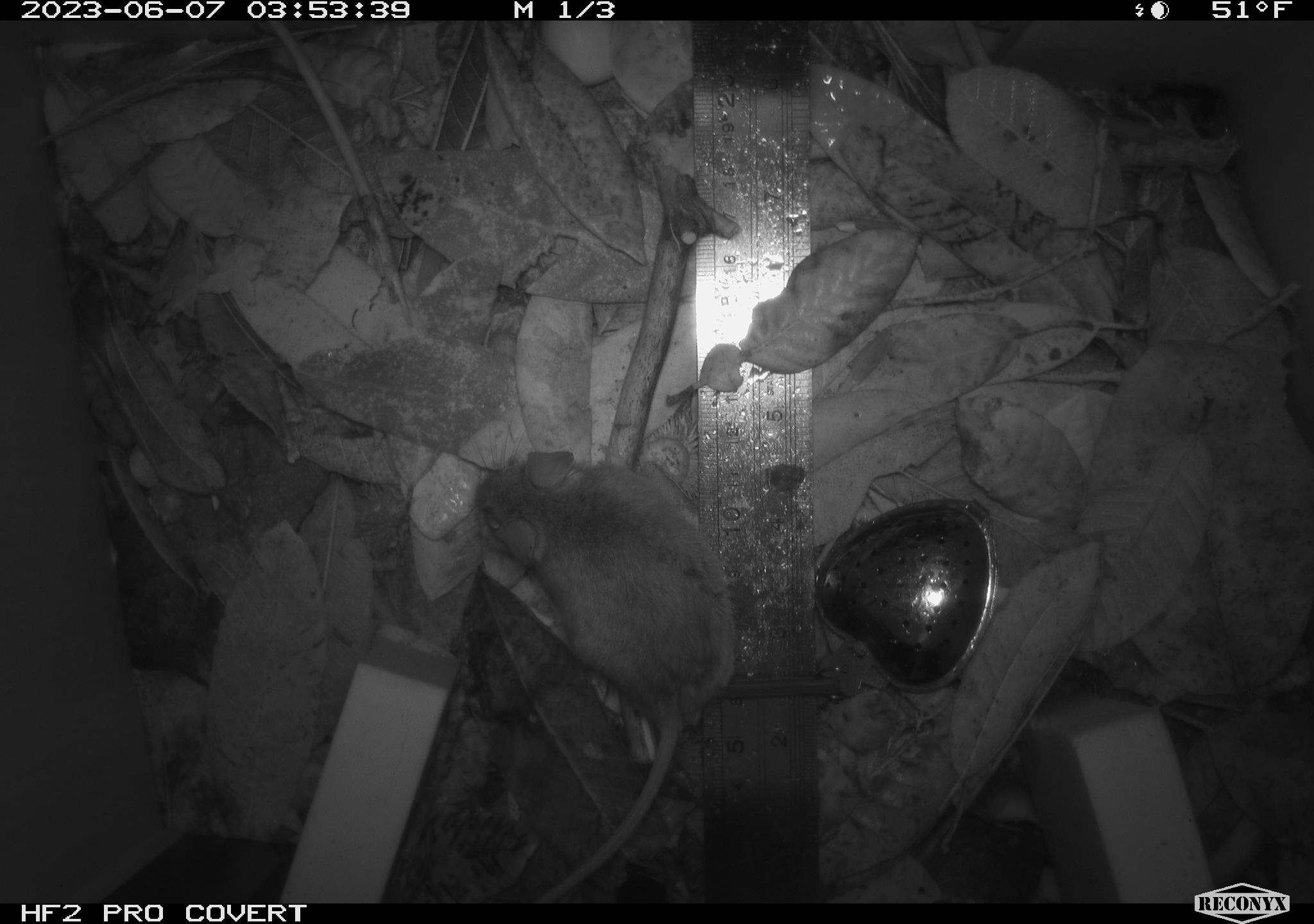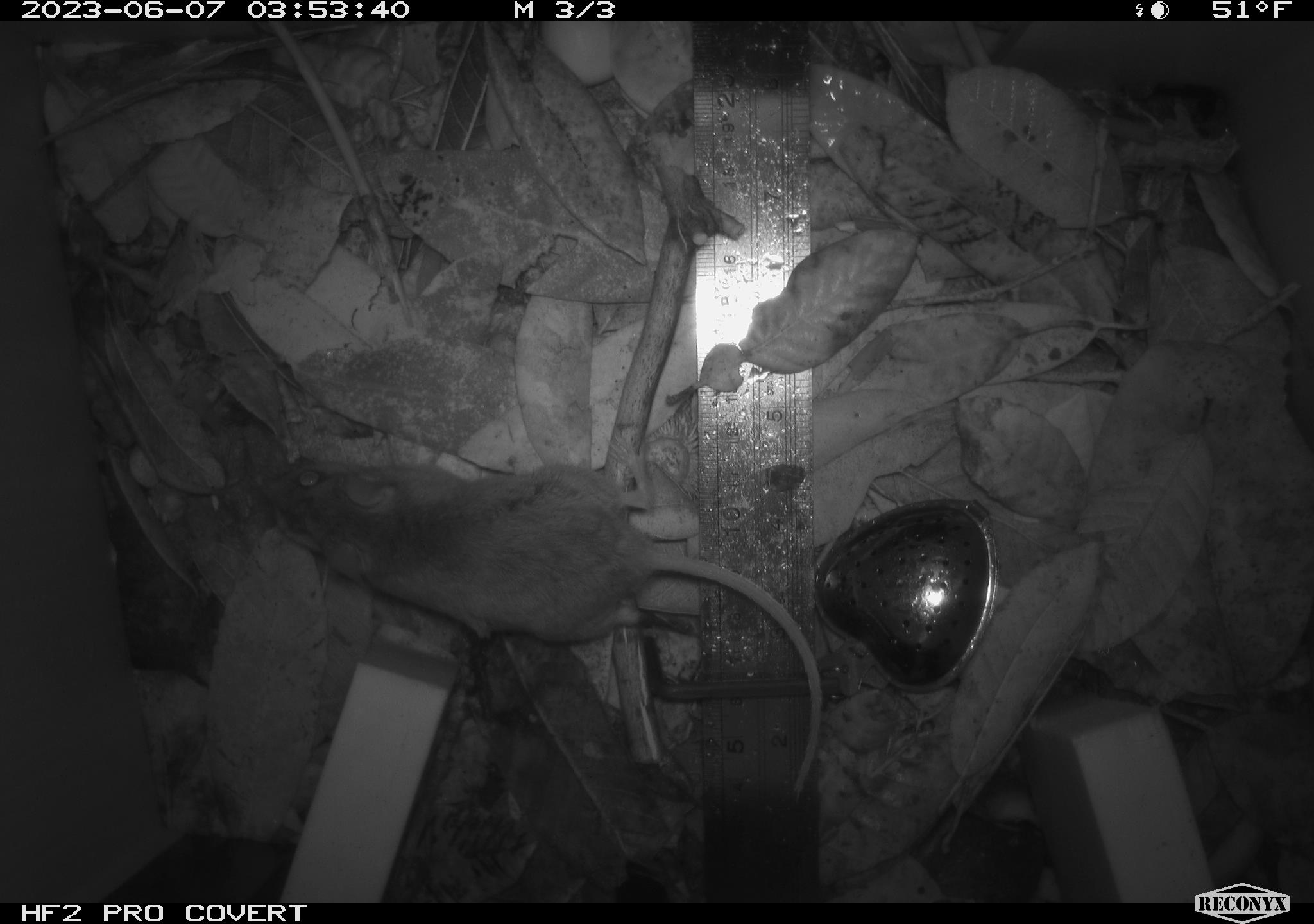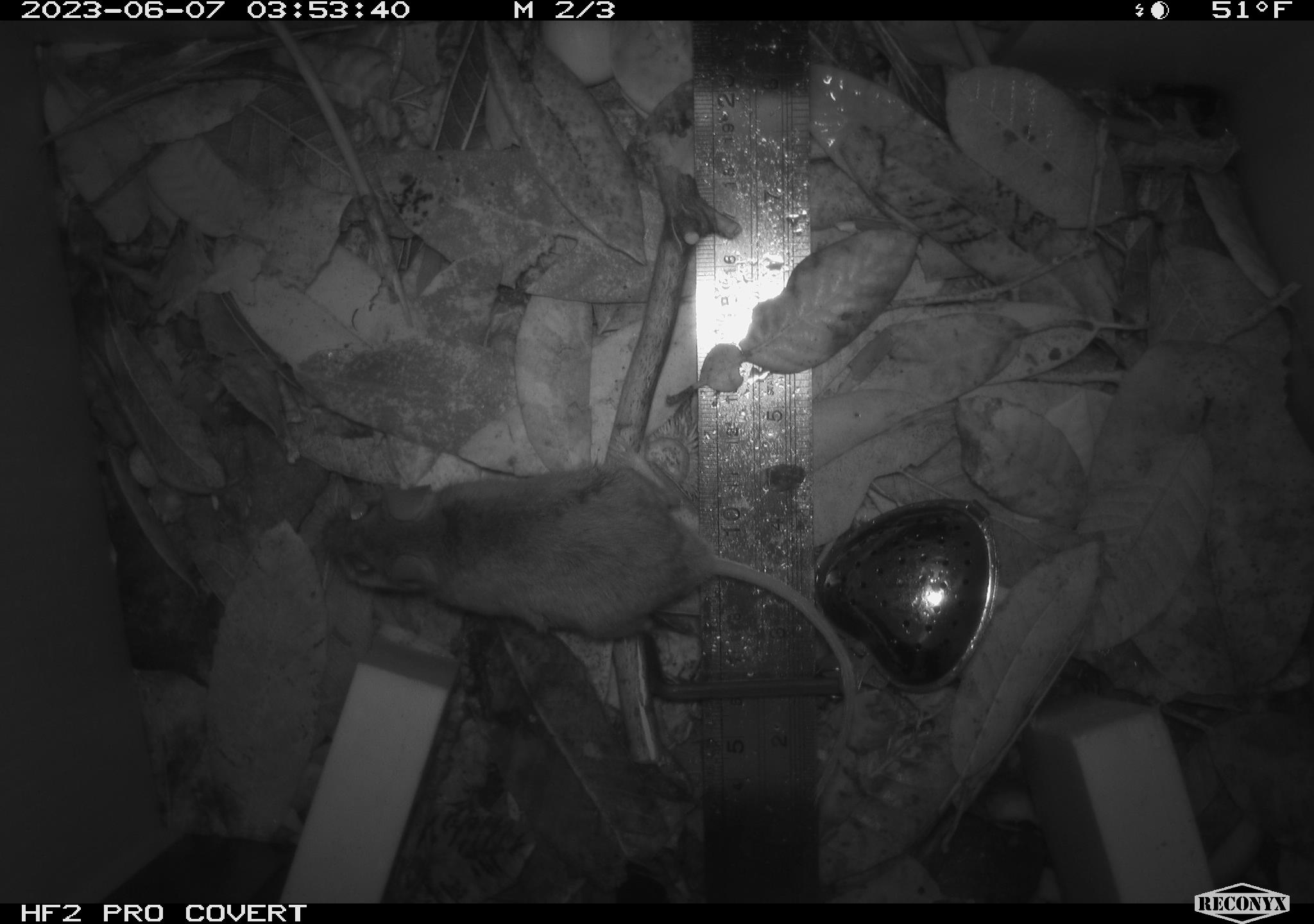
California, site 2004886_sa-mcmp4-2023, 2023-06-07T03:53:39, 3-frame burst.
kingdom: Animalia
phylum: Chordata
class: Mammalia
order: Rodentia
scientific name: Rodentia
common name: mouse species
Mouse species (Rodentia).